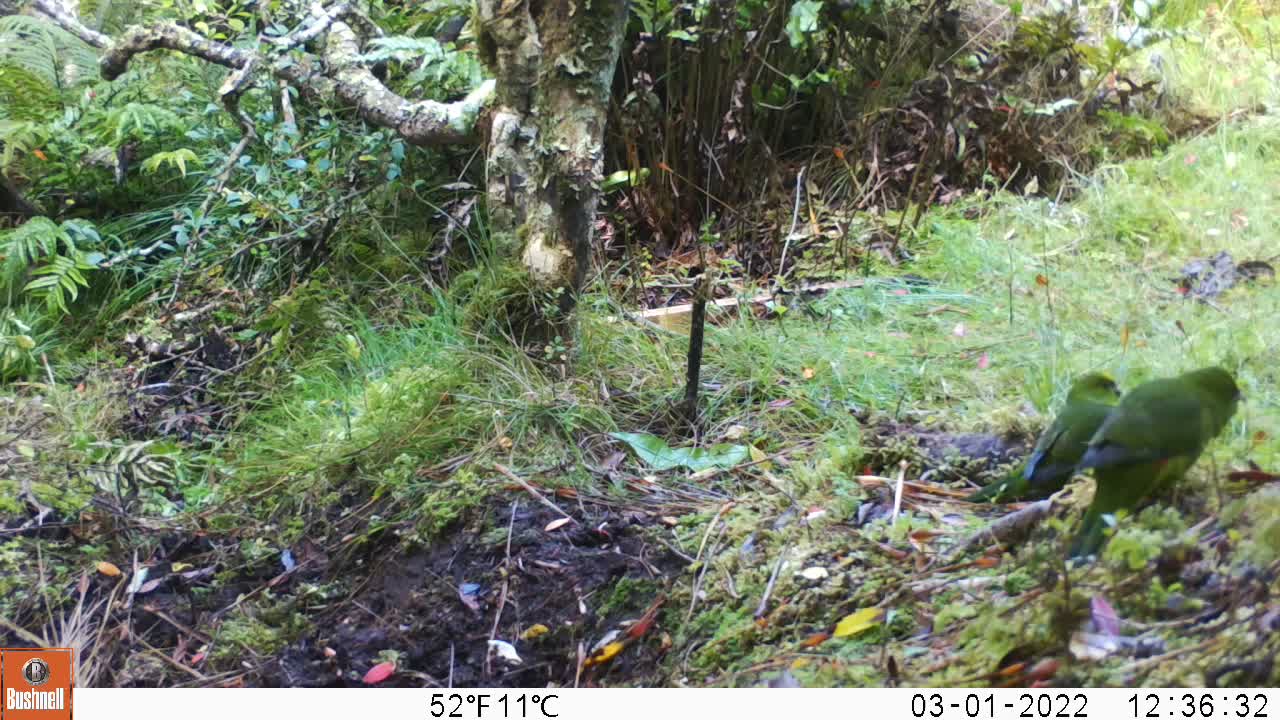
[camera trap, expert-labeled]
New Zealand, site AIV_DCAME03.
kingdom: Animalia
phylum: Chordata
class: Aves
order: Psittaciformes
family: Psittaculidae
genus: Cyanoramphus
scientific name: Cyanoramphus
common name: parakeet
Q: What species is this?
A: Parakeet (Cyanoramphus).